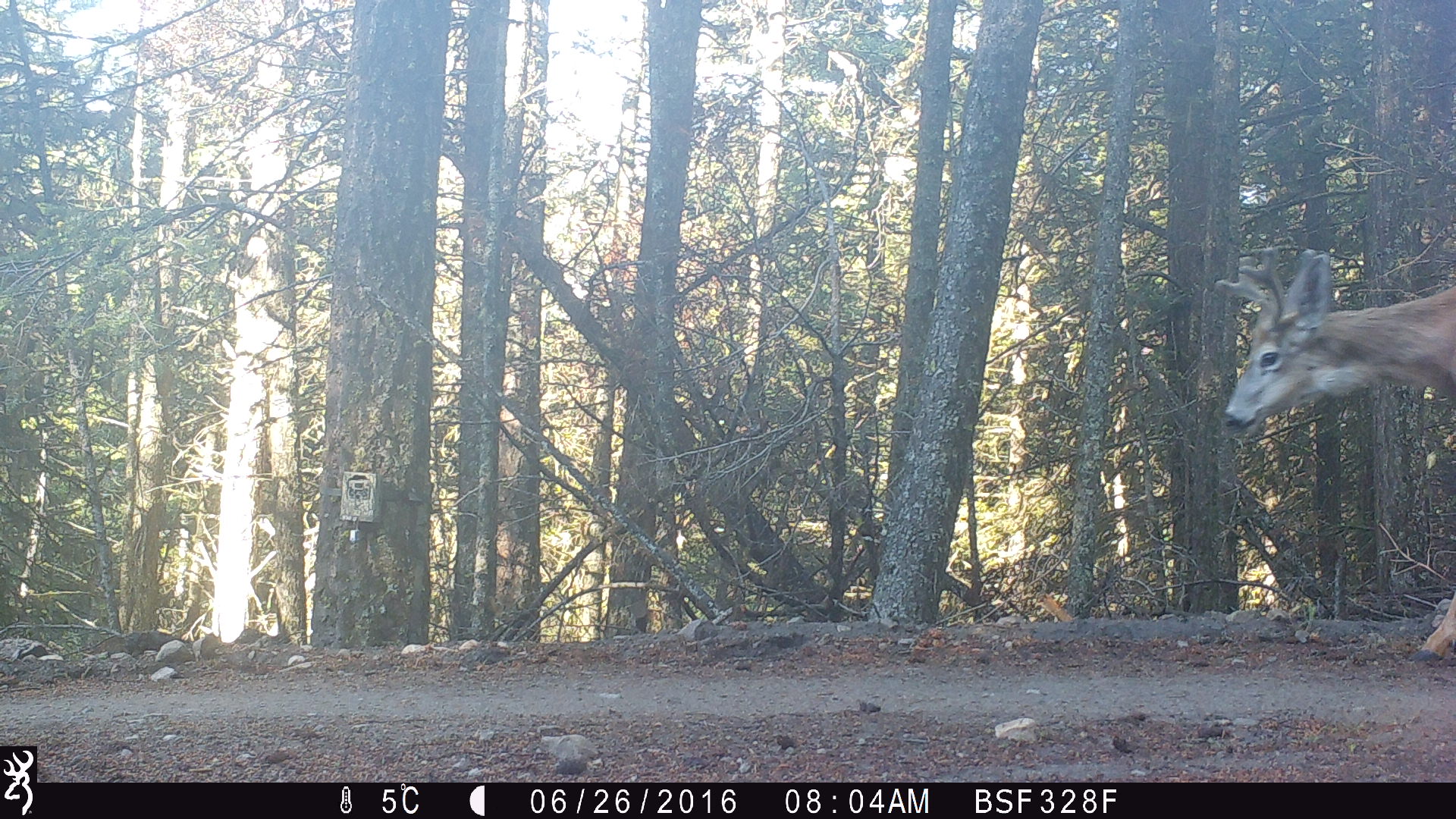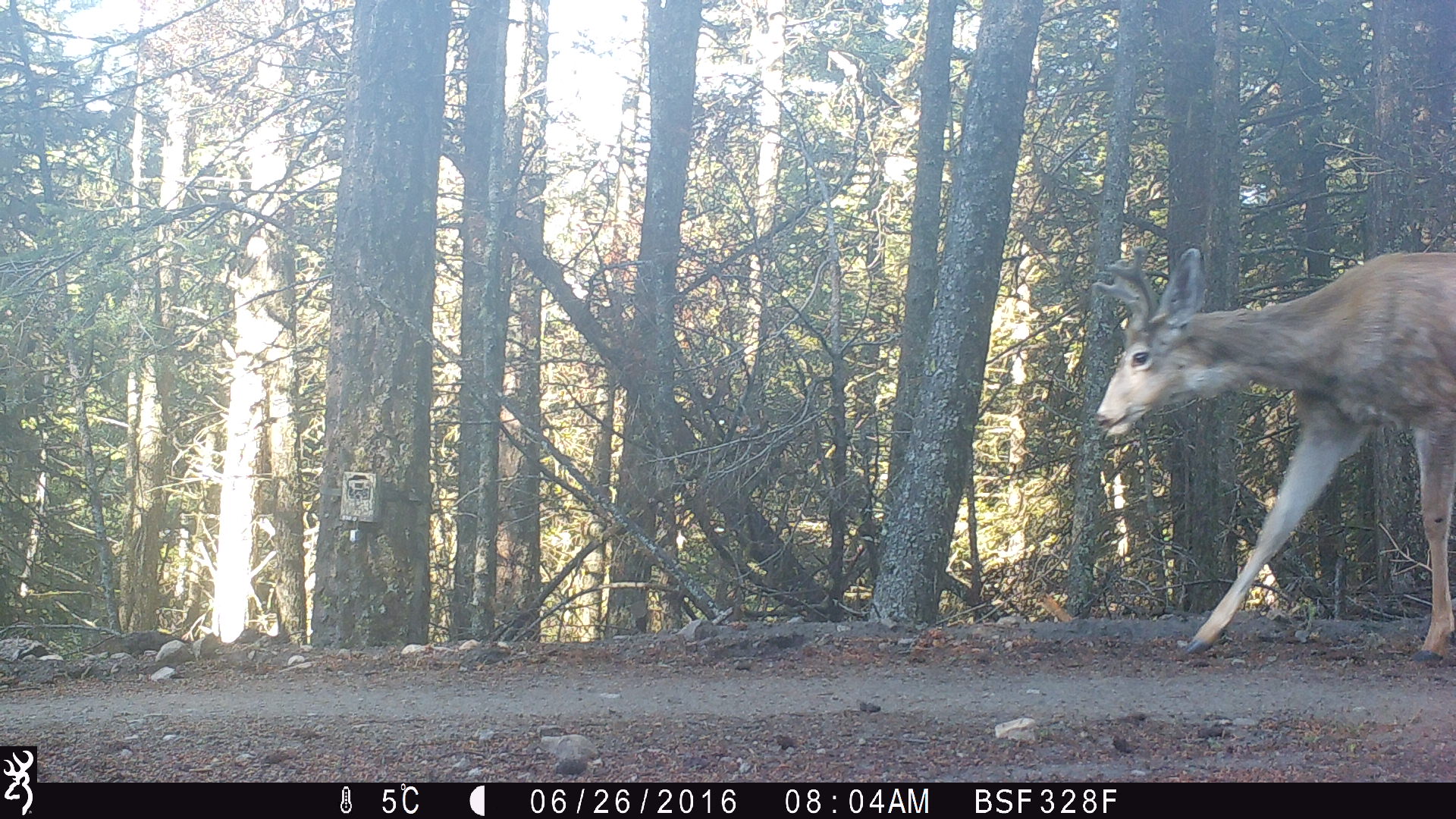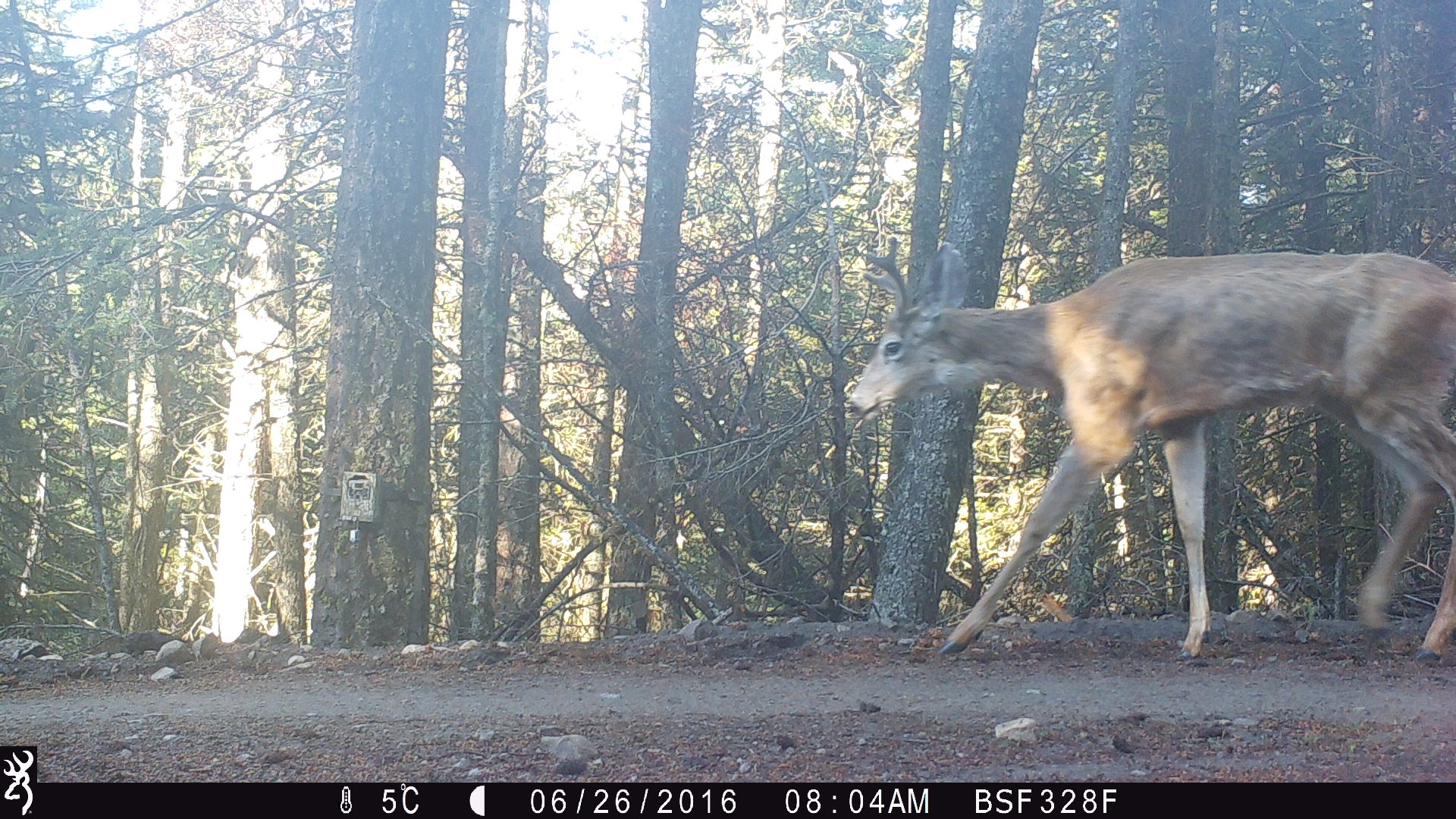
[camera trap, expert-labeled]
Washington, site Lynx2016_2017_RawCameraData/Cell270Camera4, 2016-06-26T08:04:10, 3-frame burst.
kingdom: Animalia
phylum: Chordata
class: Mammalia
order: Artiodactyla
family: Cervidae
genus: Odocoileus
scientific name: Odocoileus hemionus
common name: mule deer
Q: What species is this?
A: Odocoileus hemionus (mule deer).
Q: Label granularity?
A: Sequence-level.